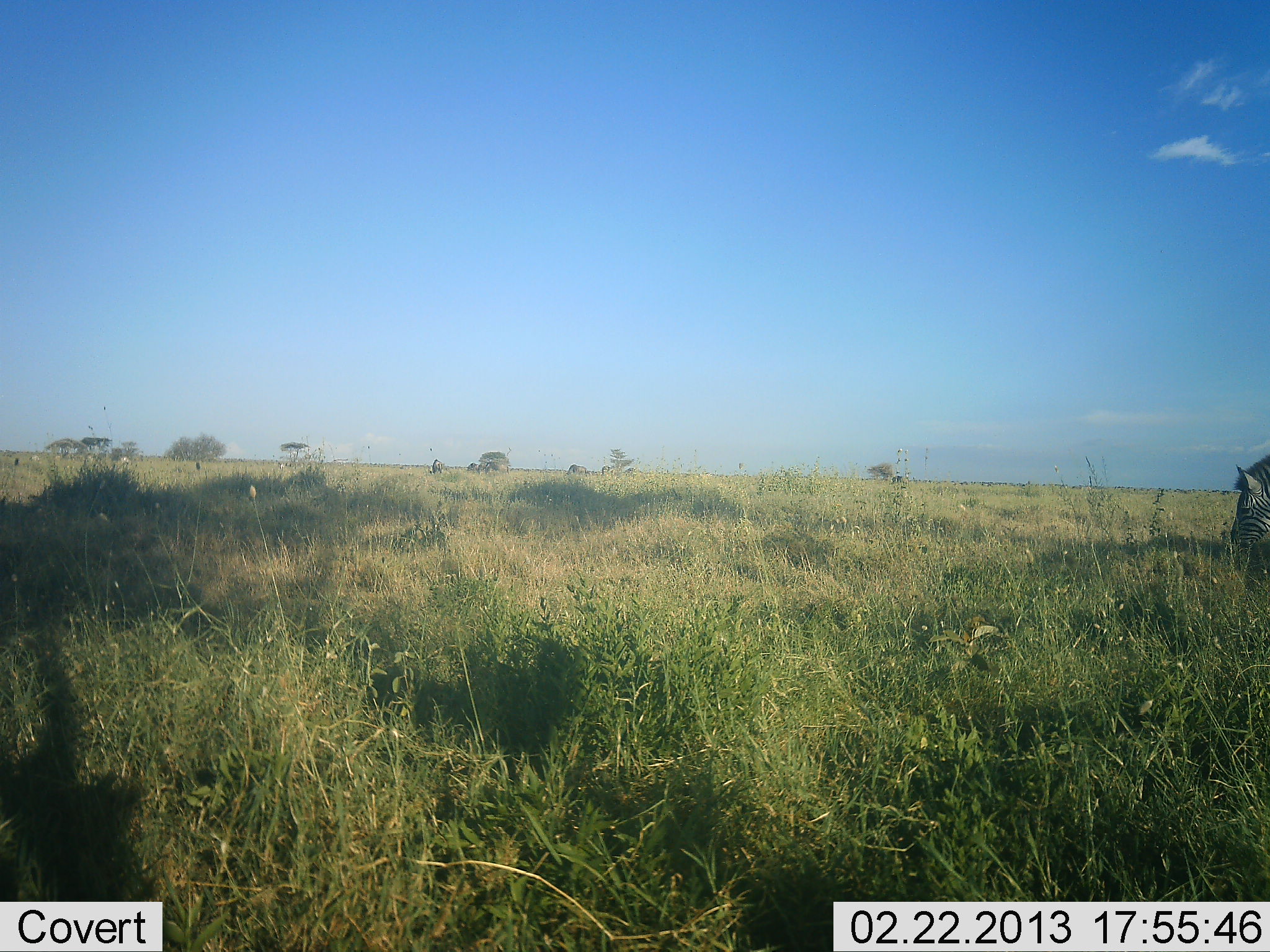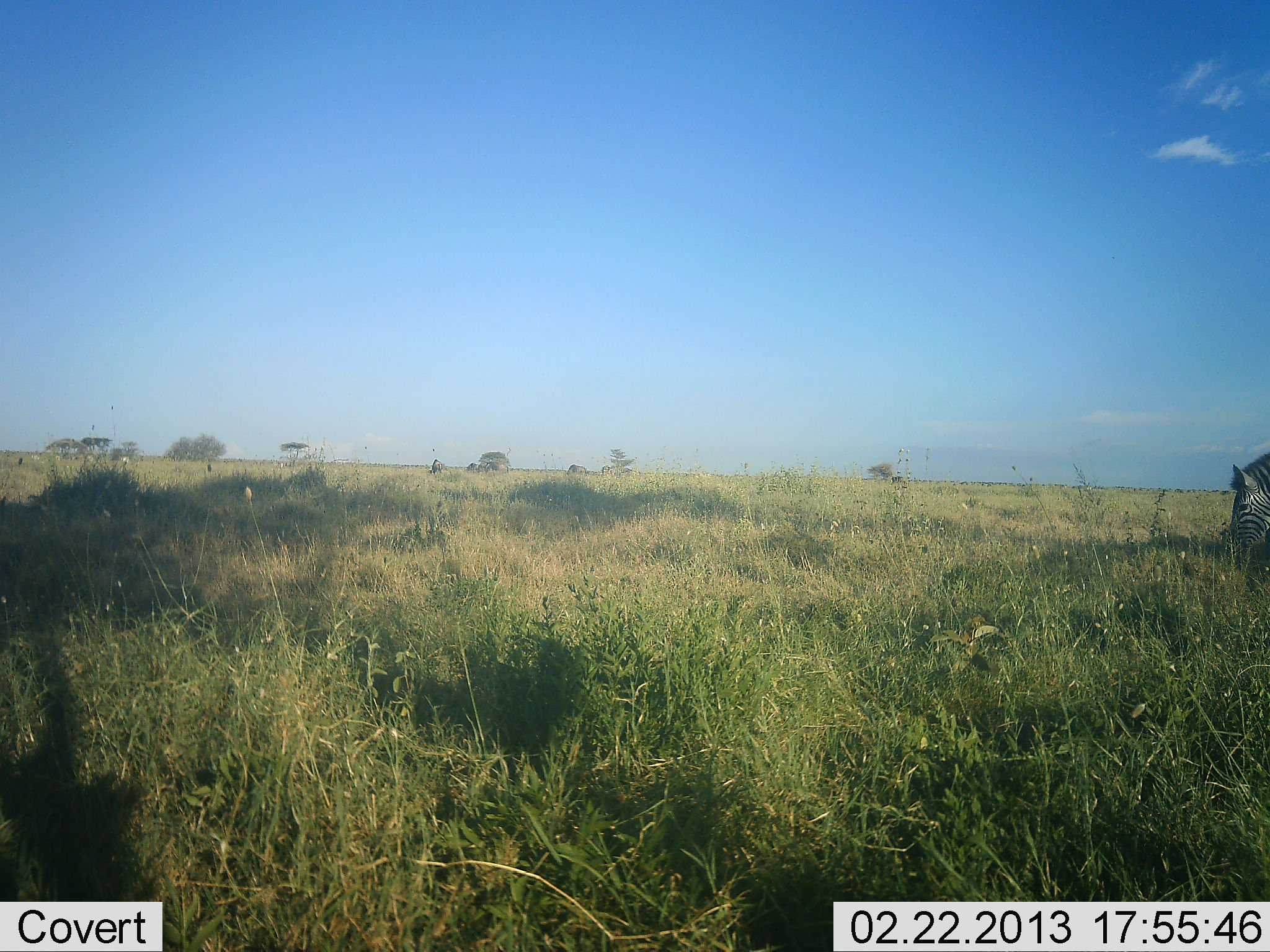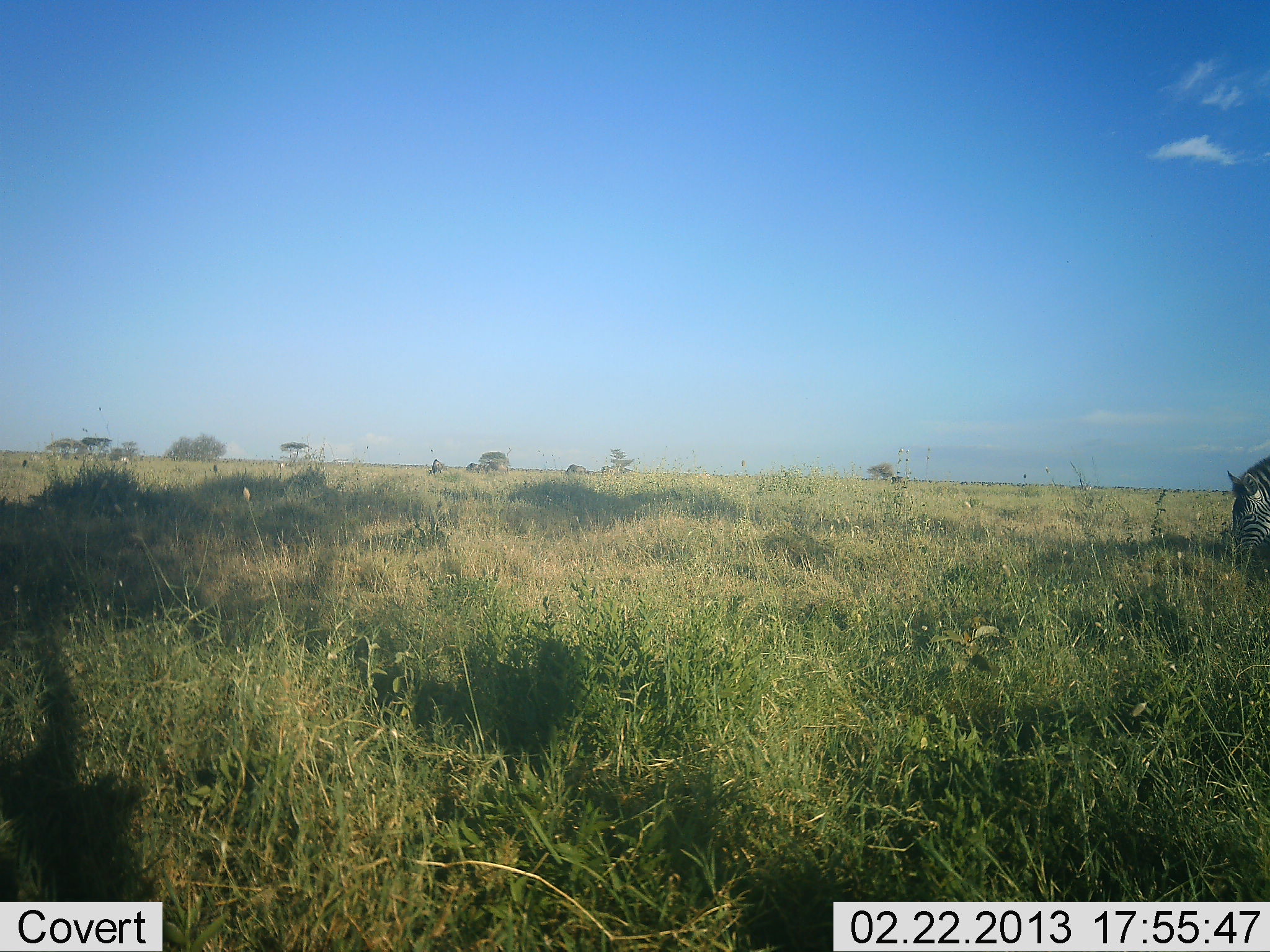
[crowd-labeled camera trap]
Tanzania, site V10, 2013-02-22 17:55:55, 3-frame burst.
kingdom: Animalia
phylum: Chordata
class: Mammalia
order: Perissodactyla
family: Equidae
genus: Equus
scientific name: Equus quagga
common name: plains zebra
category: zebra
Zebra (plains zebra) (Equus quagga), count 1. Behavior (volunteer vote fractions): standing 25%, resting 0%, moving 0%, interacting 0%. Young present (vote fraction): 0%. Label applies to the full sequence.